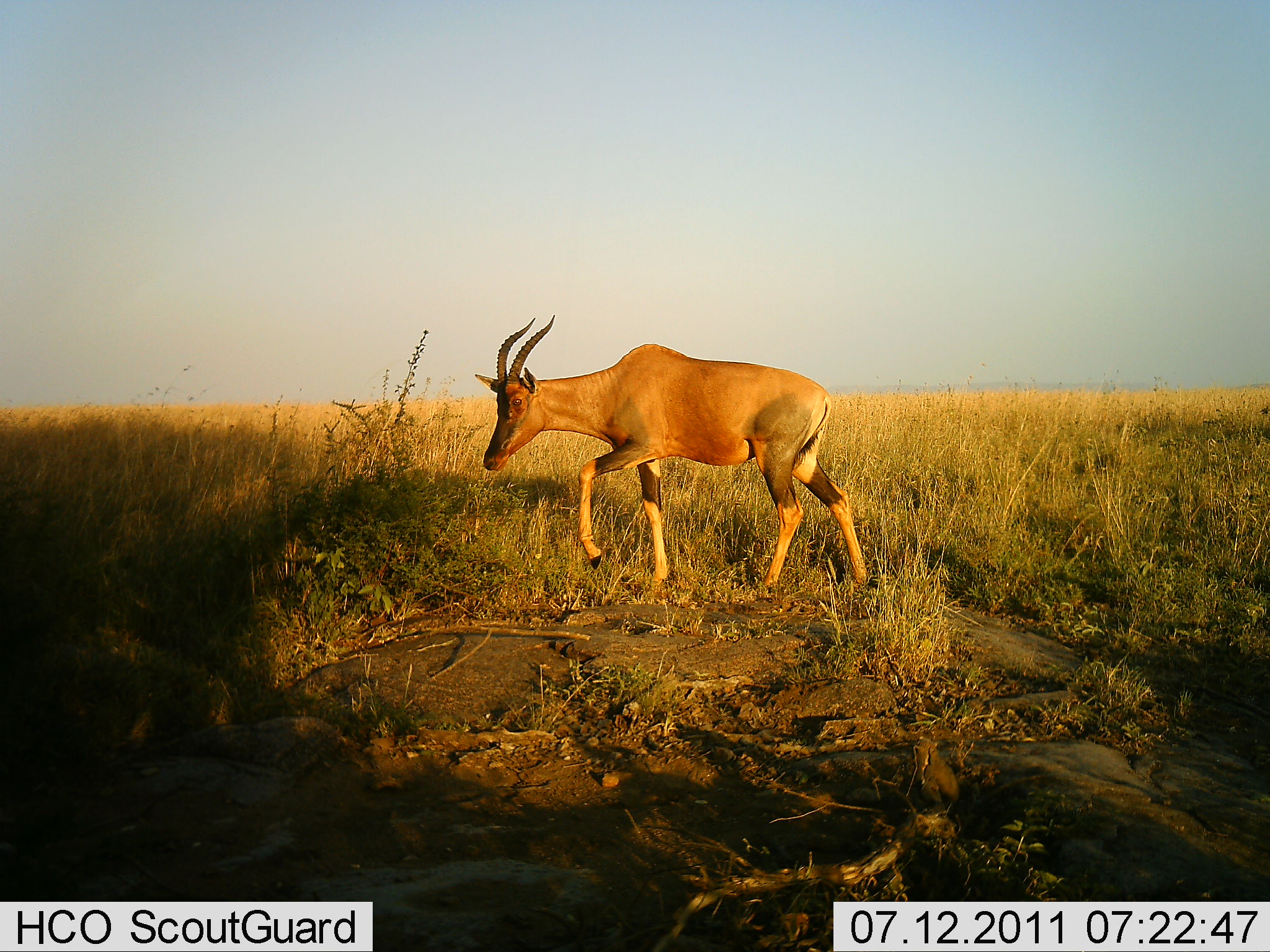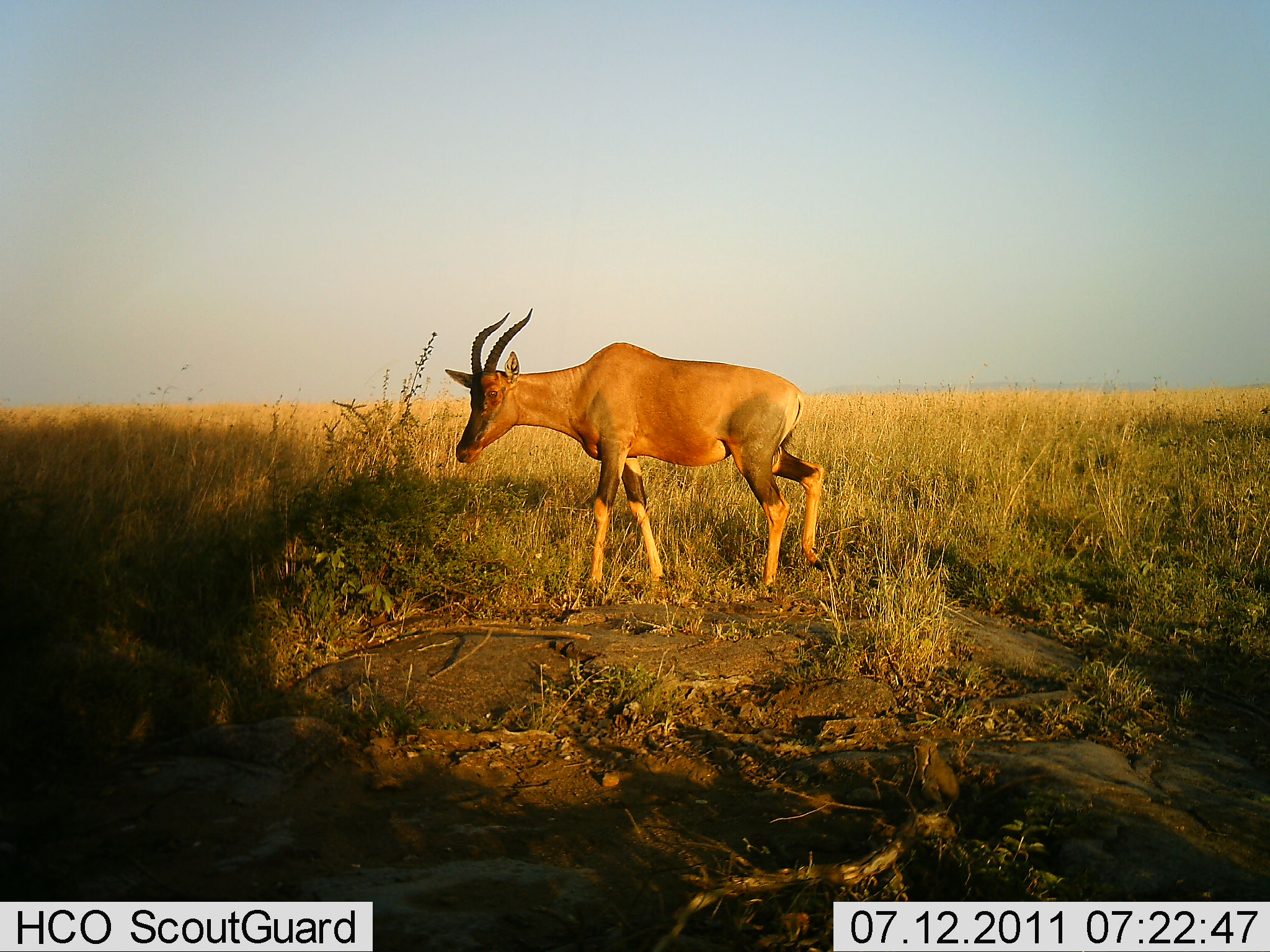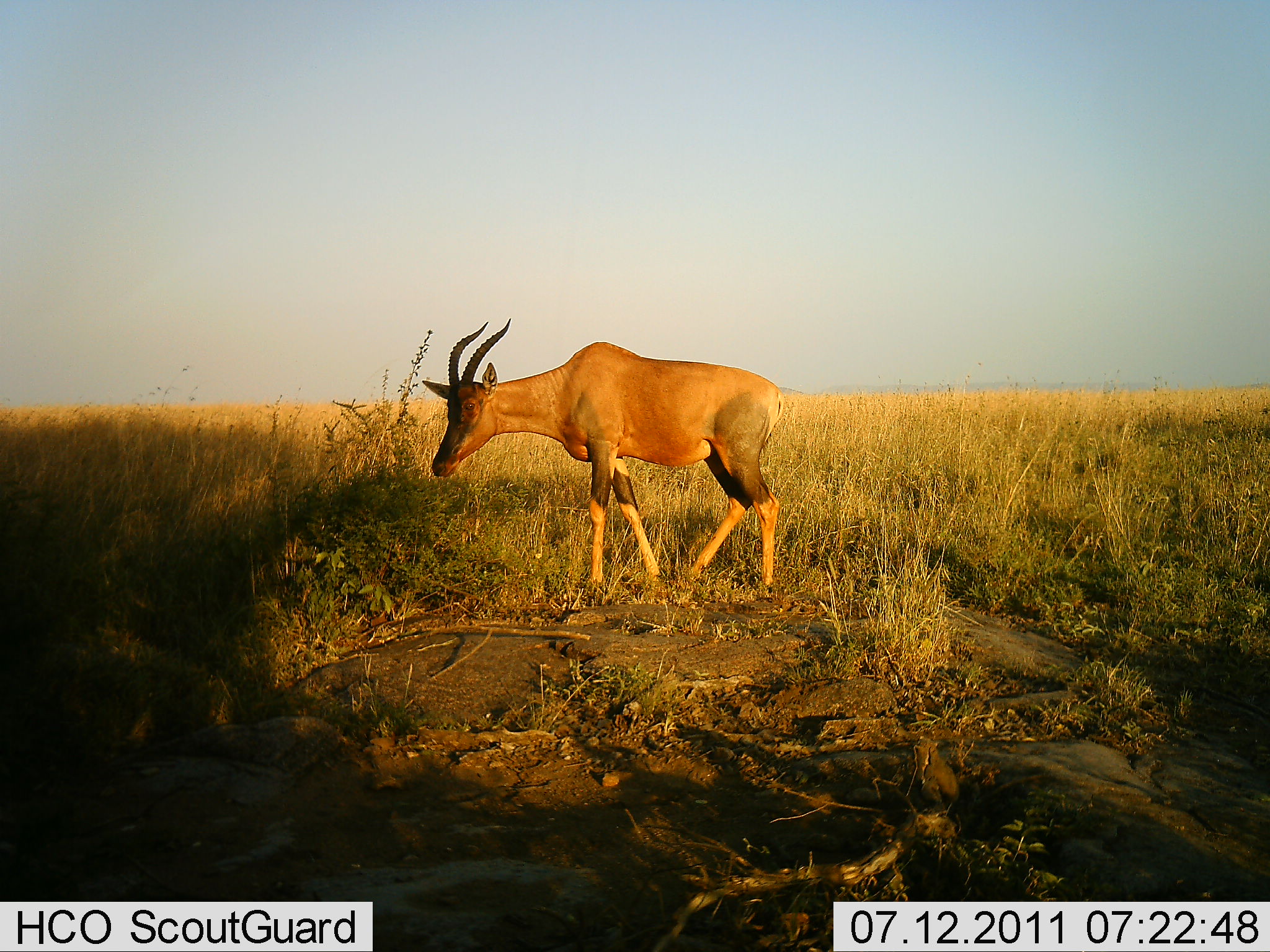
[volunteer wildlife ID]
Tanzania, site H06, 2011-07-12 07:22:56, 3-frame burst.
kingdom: Animalia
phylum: Chordata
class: Mammalia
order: Artiodactyla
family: Bovidae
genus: Damaliscus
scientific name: Damaliscus lunatus jimela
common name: topi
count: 1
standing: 23%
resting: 0%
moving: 85%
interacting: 0%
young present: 0%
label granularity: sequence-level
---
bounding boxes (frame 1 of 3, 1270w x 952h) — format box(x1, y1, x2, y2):
animal: box(473, 313, 871, 599)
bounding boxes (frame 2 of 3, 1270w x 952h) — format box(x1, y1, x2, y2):
animal: box(445, 306, 830, 597)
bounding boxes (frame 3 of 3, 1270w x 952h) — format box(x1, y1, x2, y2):
animal: box(419, 318, 788, 601)